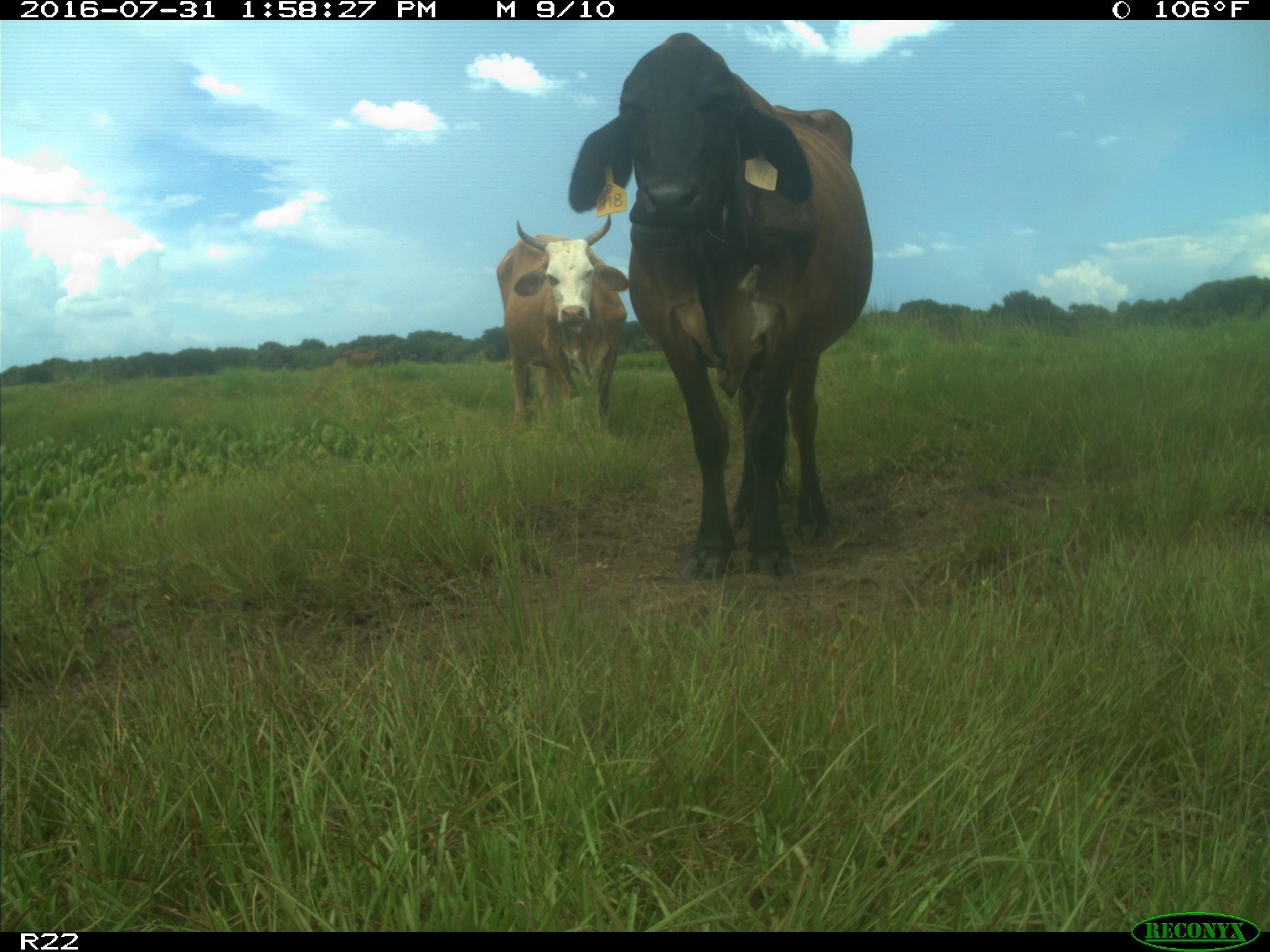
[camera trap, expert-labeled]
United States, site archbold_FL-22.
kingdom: Animalia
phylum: Chordata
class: Mammalia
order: Artiodactyla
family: Bovidae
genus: Bos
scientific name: Bos taurus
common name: domestic cow